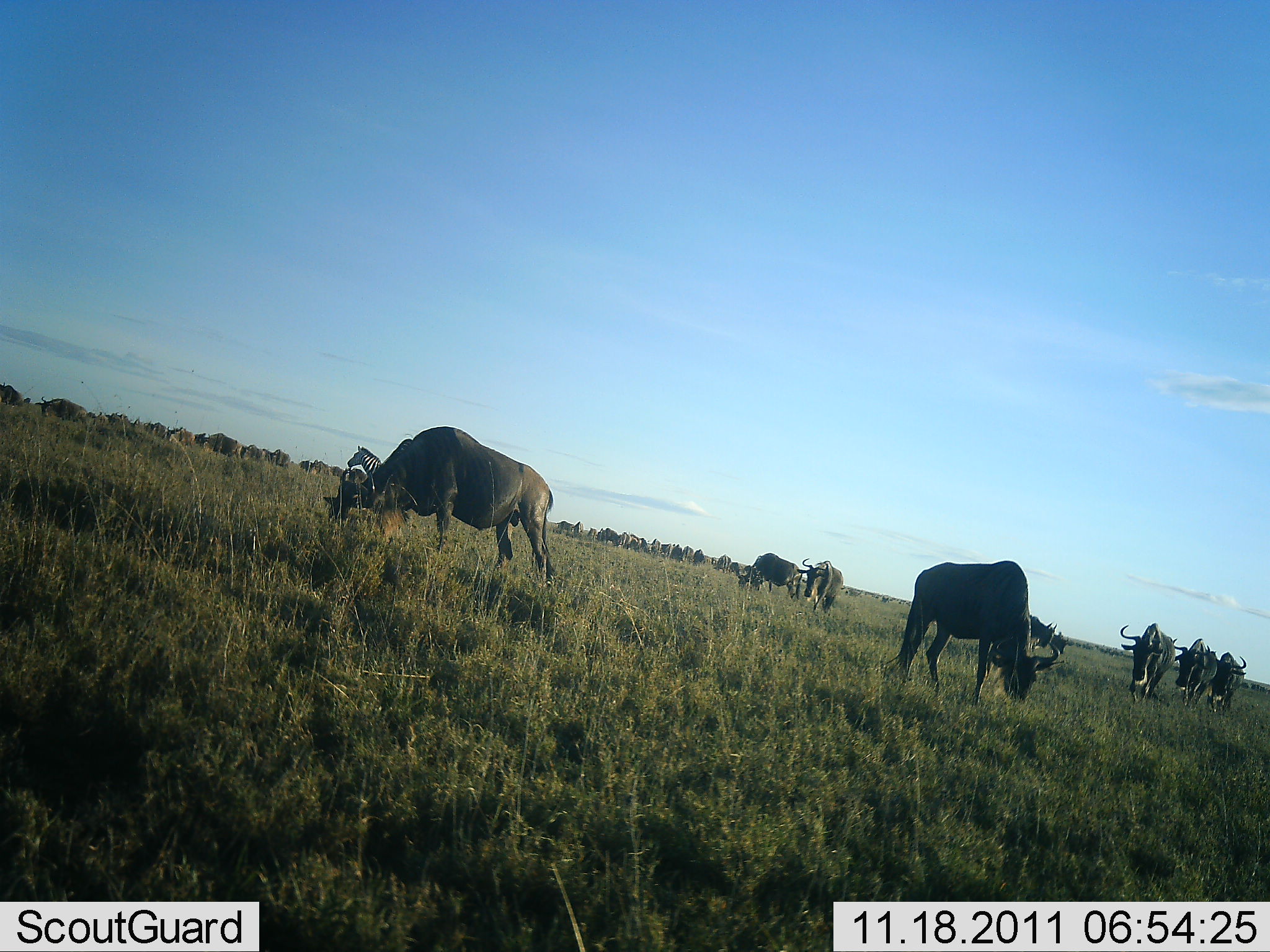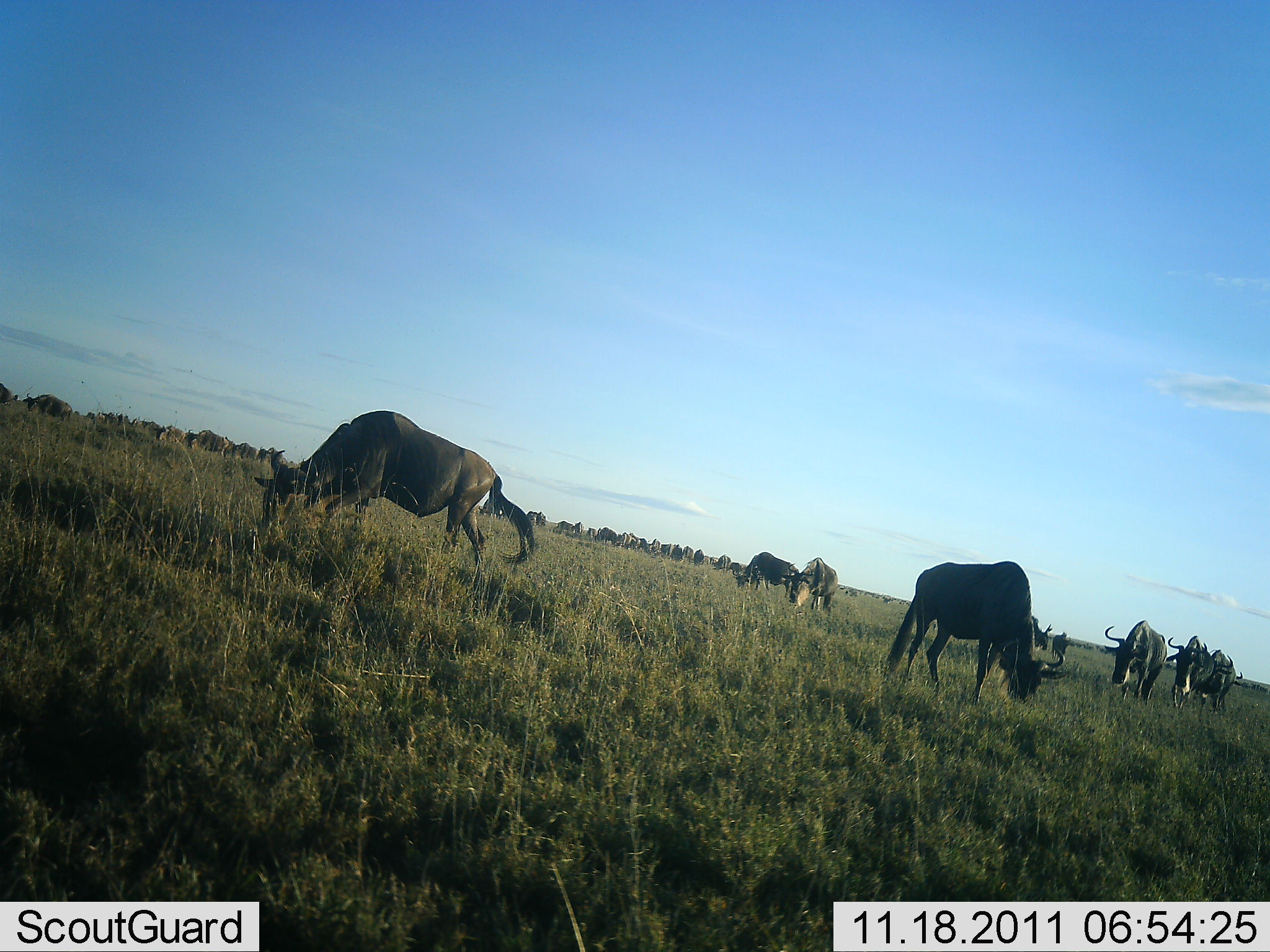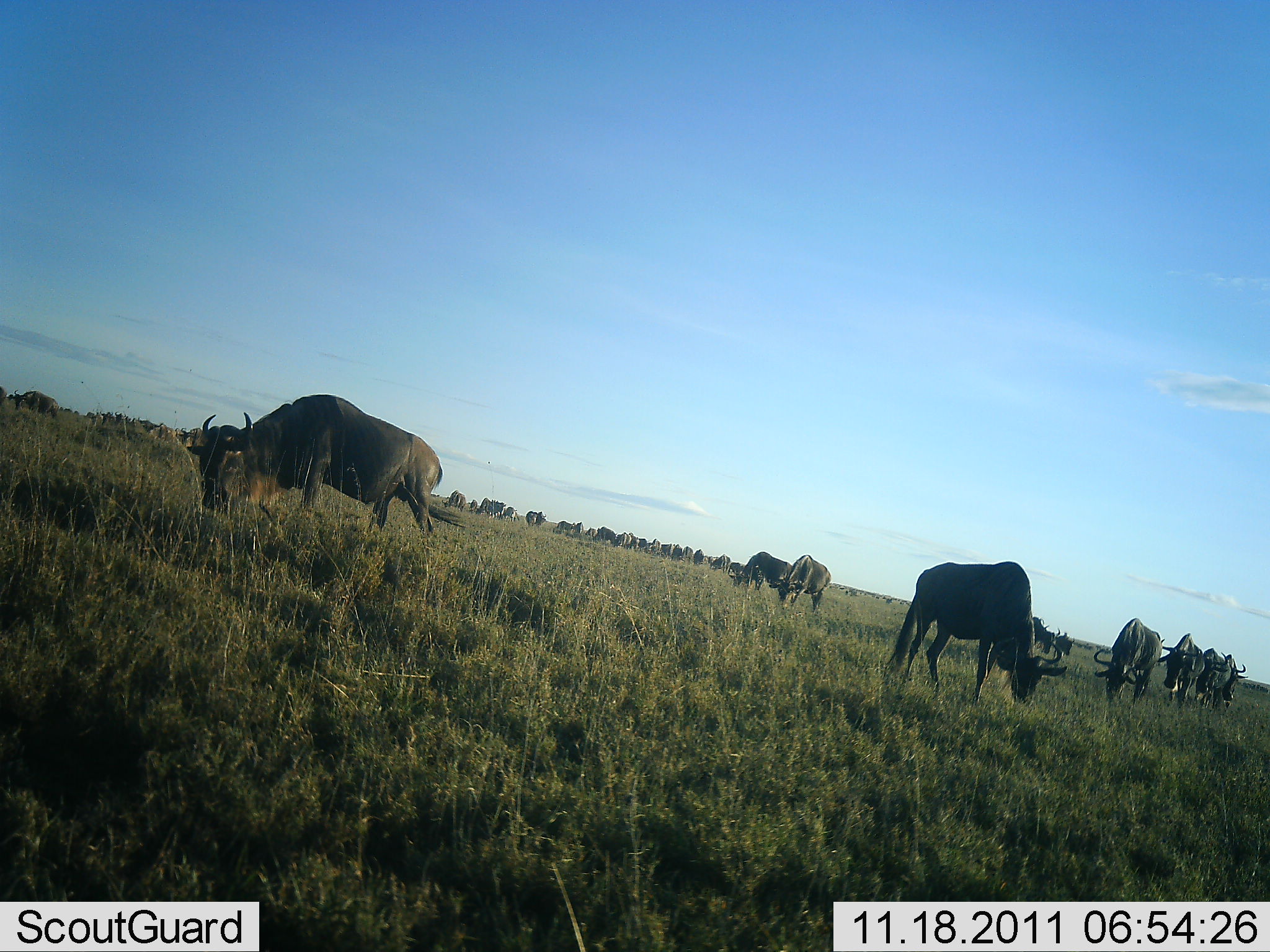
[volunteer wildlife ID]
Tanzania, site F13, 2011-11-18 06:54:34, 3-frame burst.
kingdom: Animalia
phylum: Chordata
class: Mammalia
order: Artiodactyla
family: Bovidae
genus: Connochaetes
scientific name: Connochaetes taurinus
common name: blue wildebeest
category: wildebeest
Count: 11-50.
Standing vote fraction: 44%.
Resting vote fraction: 0%.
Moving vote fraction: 72%.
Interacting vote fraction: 0%.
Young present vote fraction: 0%.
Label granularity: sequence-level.